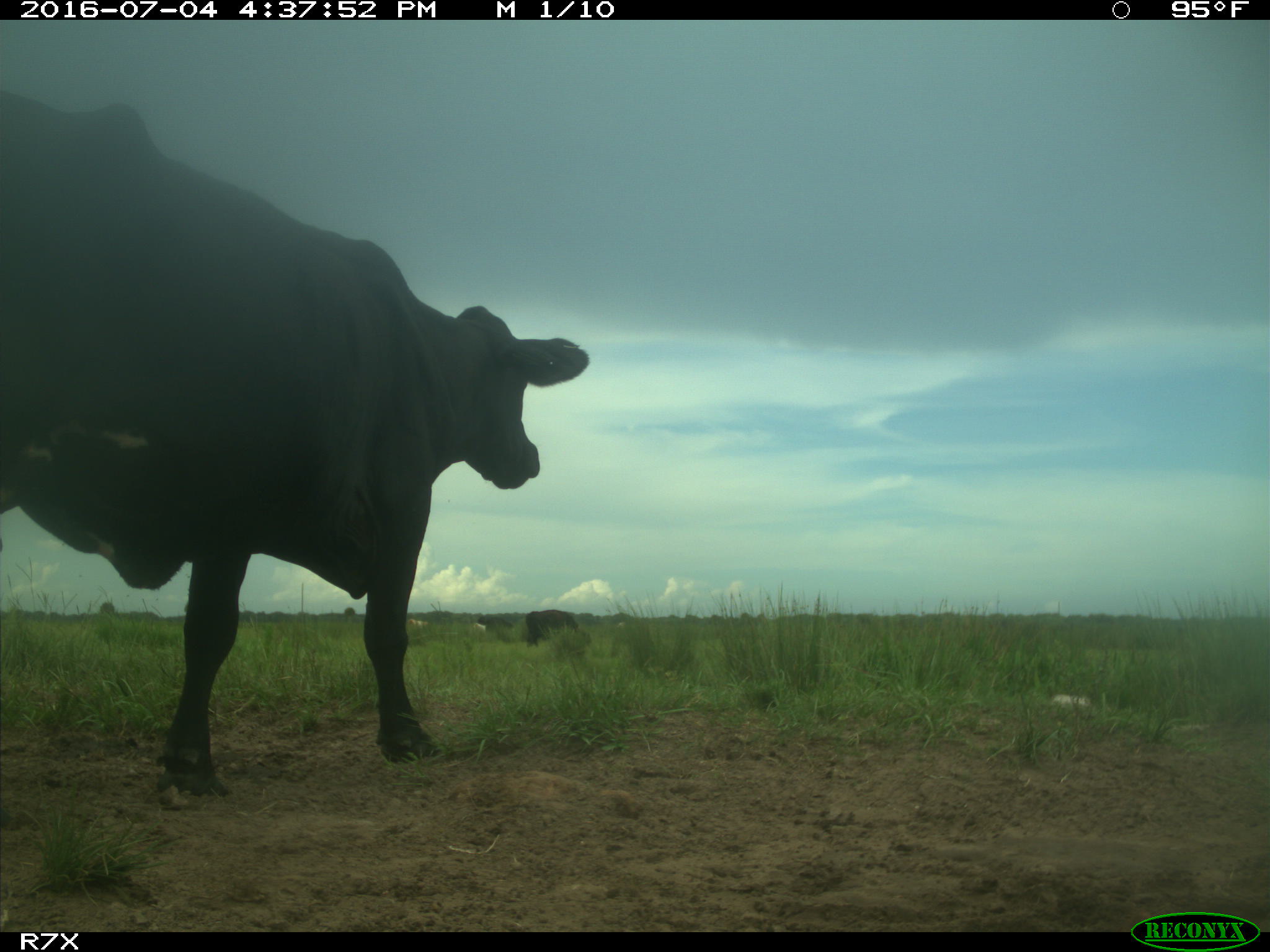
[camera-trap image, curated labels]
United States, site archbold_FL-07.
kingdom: Animalia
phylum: Chordata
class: Mammalia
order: Artiodactyla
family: Bovidae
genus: Bos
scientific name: Bos taurus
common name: domestic cow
Bos taurus (domestic cow).